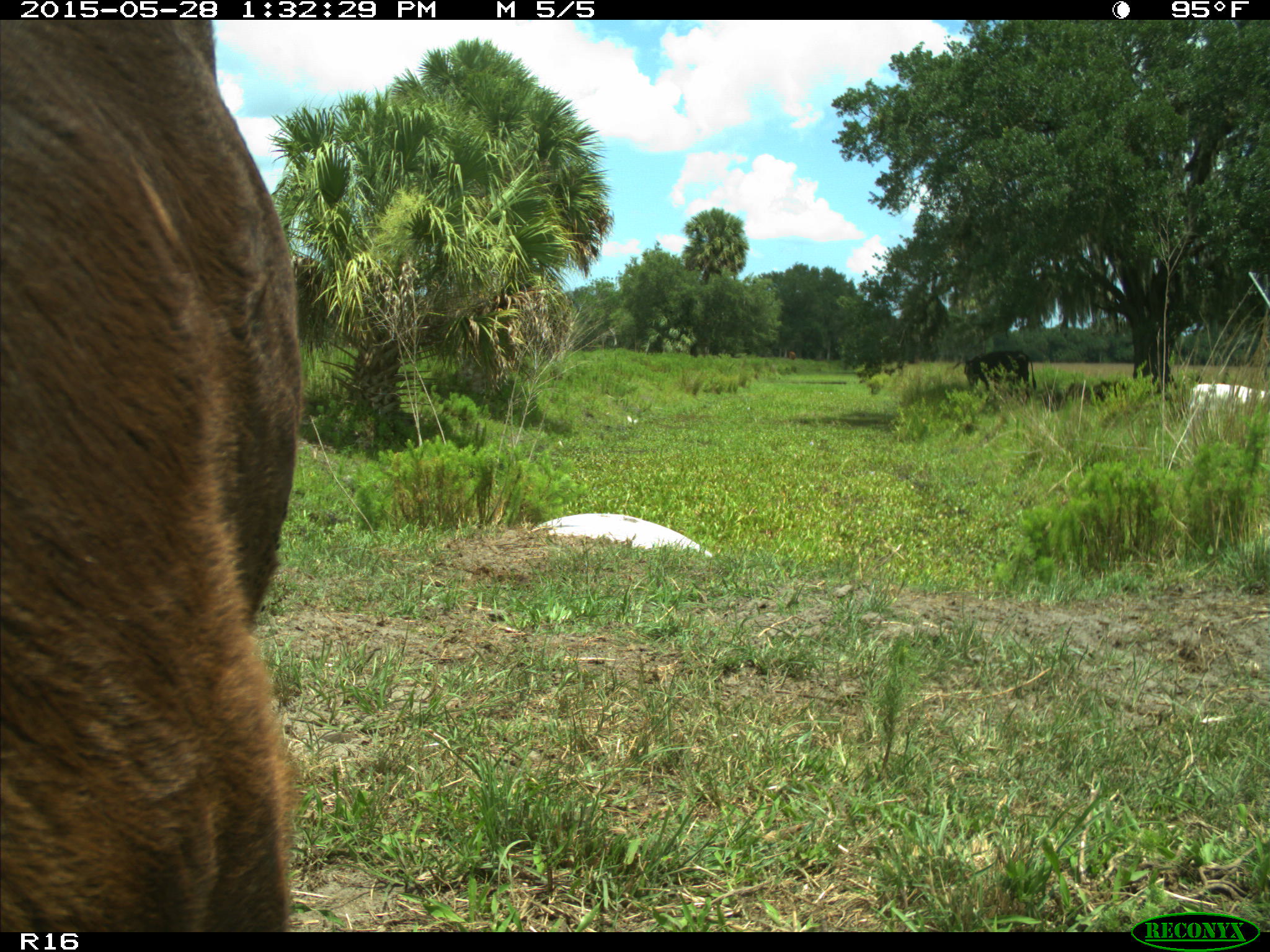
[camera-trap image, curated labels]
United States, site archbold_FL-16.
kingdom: Animalia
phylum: Chordata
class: Mammalia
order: Artiodactyla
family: Bovidae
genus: Bos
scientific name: Bos taurus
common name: domestic cow